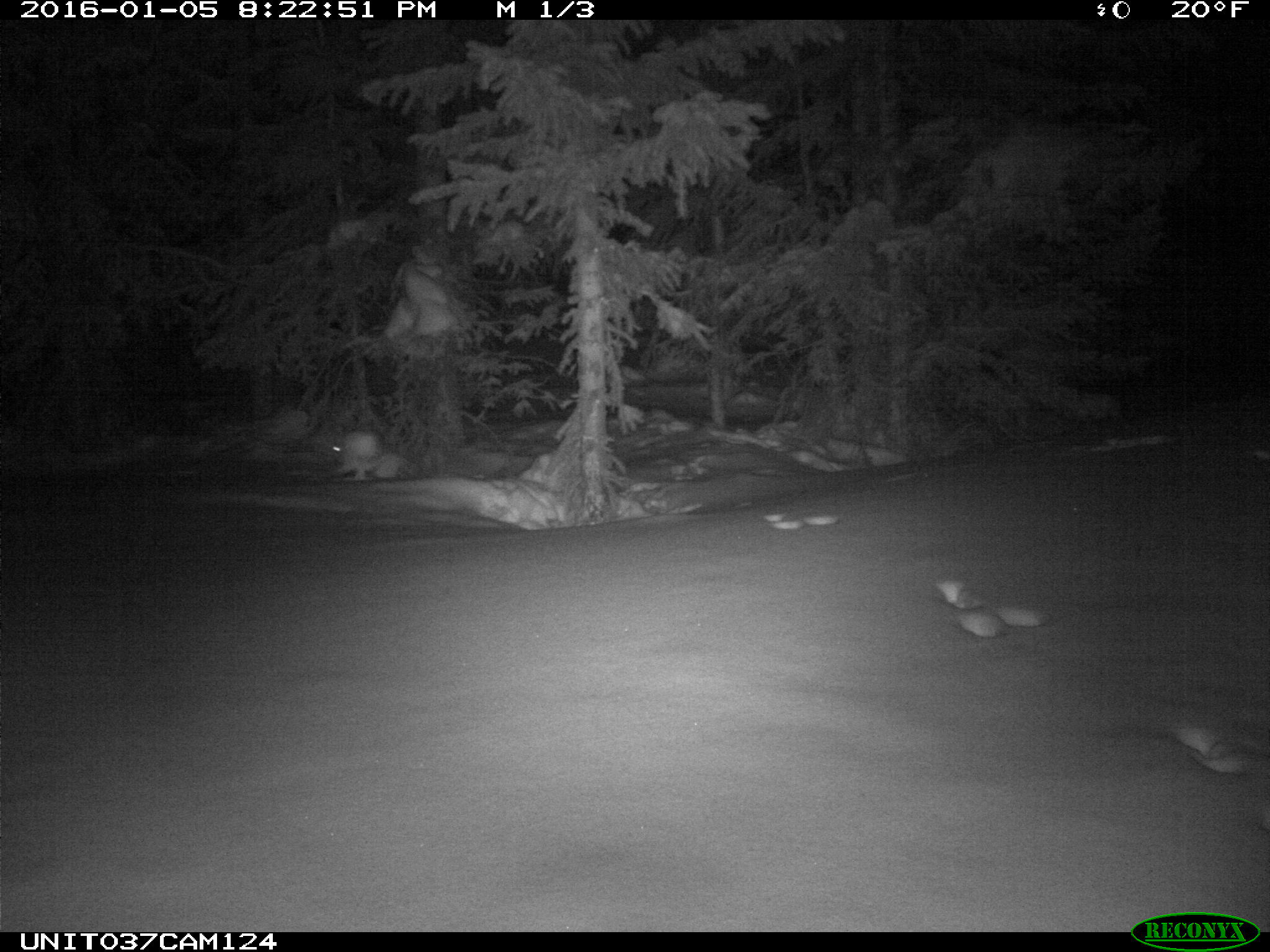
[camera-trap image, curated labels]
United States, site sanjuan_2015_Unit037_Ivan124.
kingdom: Animalia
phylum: Chordata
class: Mammalia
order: Lagomorpha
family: Leporidae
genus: Lepus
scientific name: Lepus americanus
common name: snowshoe hare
Lepus americanus (snowshoe hare).